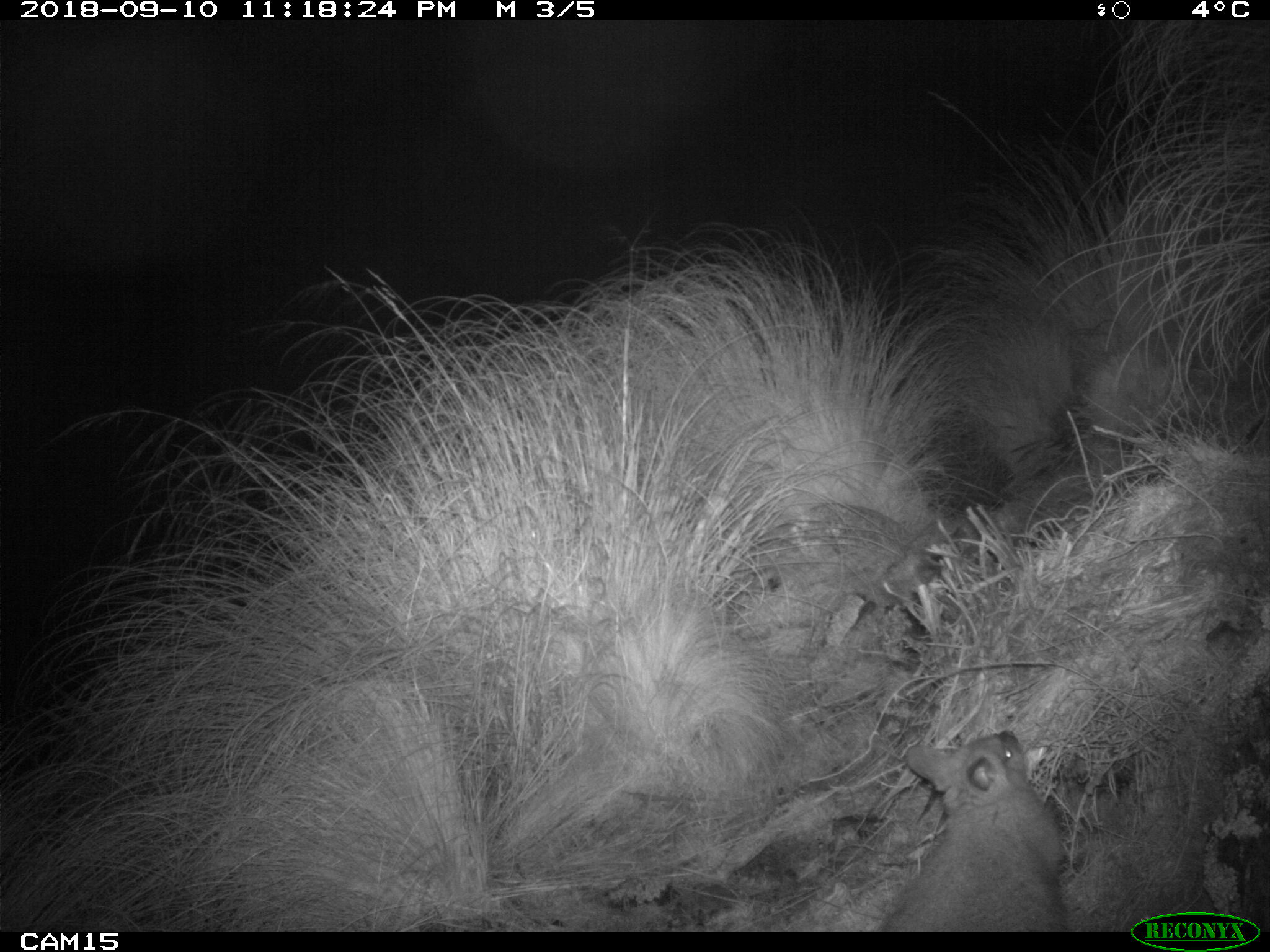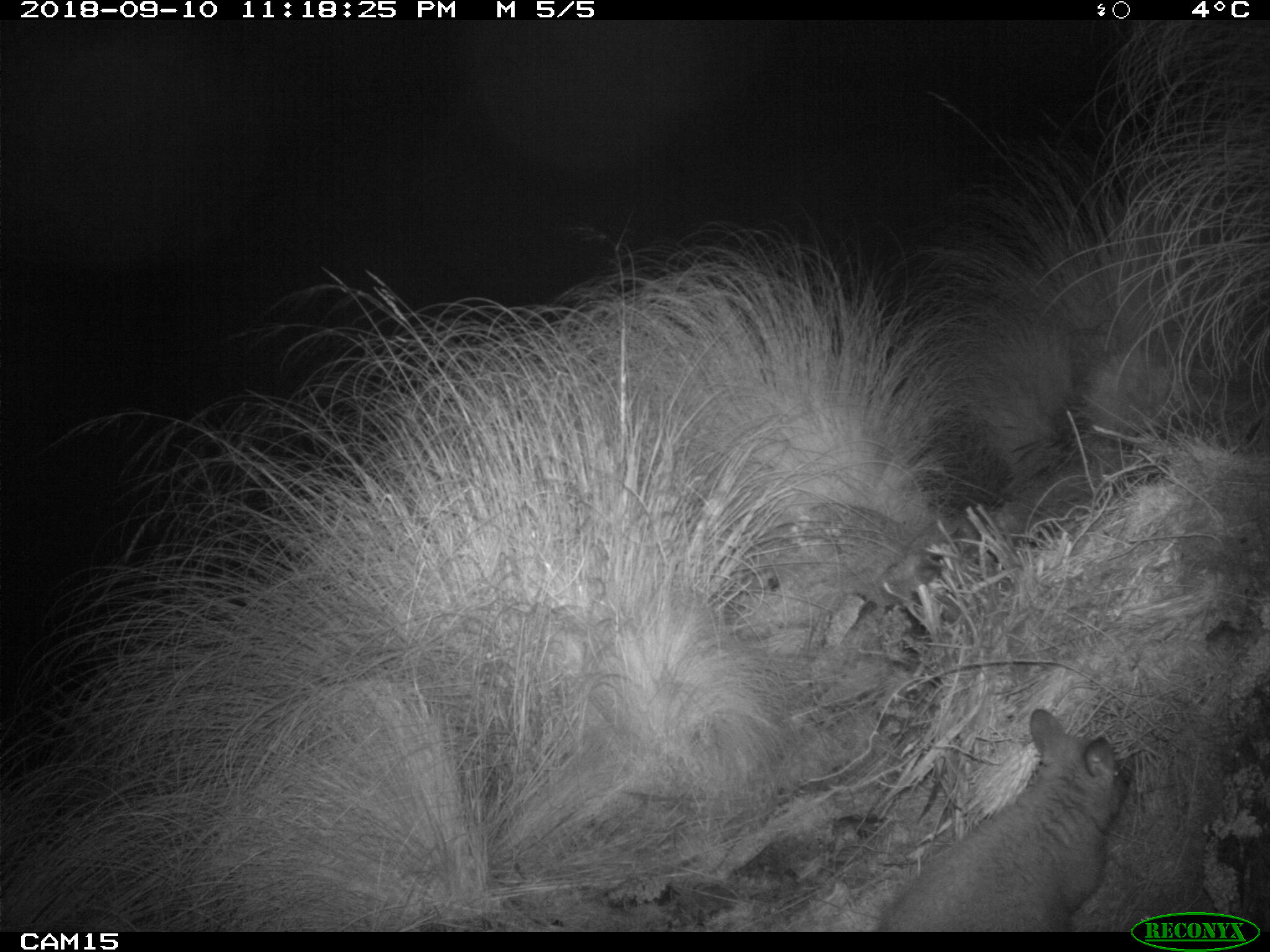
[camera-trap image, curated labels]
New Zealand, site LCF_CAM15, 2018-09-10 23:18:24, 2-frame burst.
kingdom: Animalia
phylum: Chordata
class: Mammalia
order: Diprotodontia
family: Macropodidae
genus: Notamacropus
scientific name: Notamacropus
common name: wallaby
Wallaby (Notamacropus).